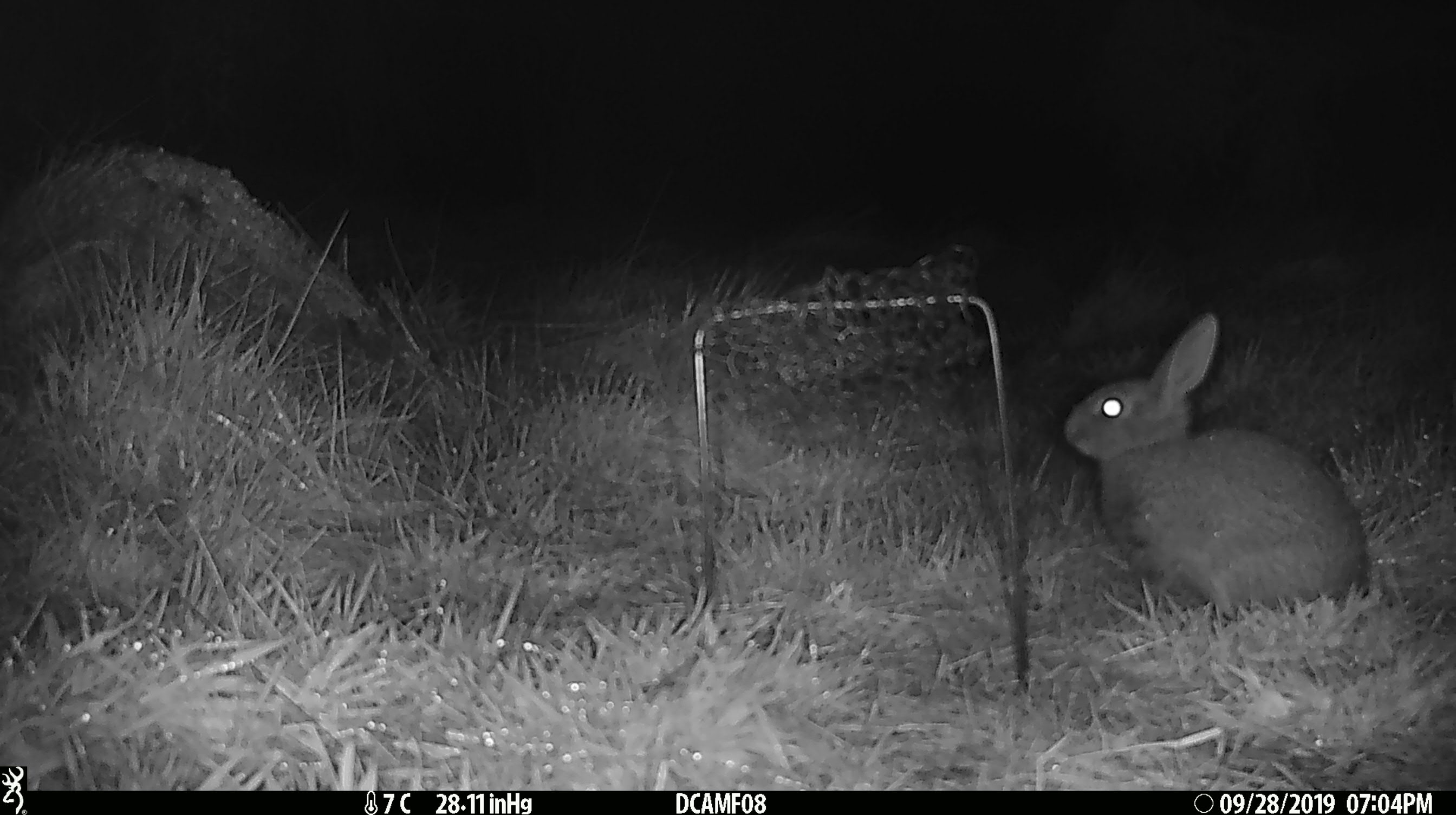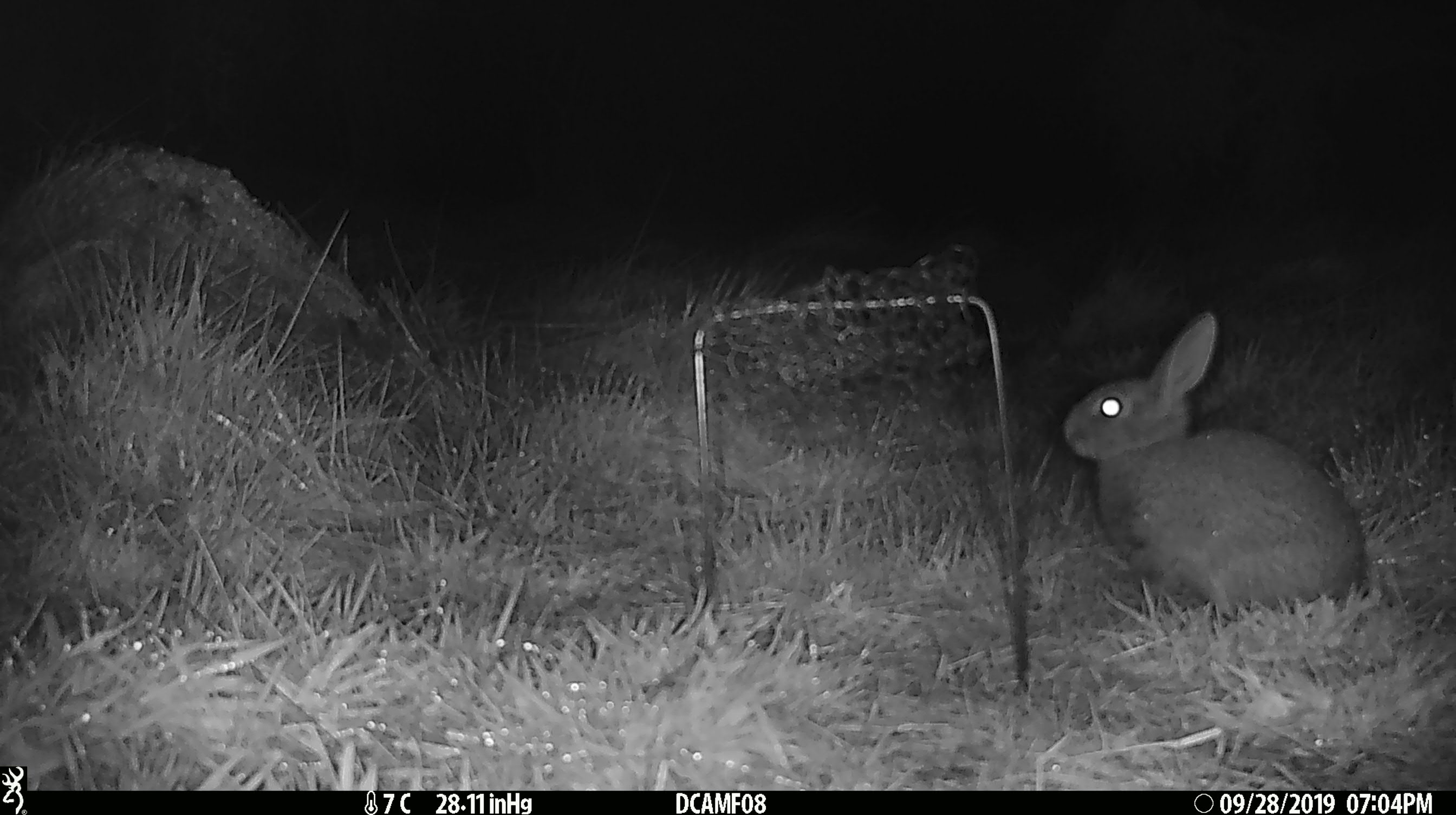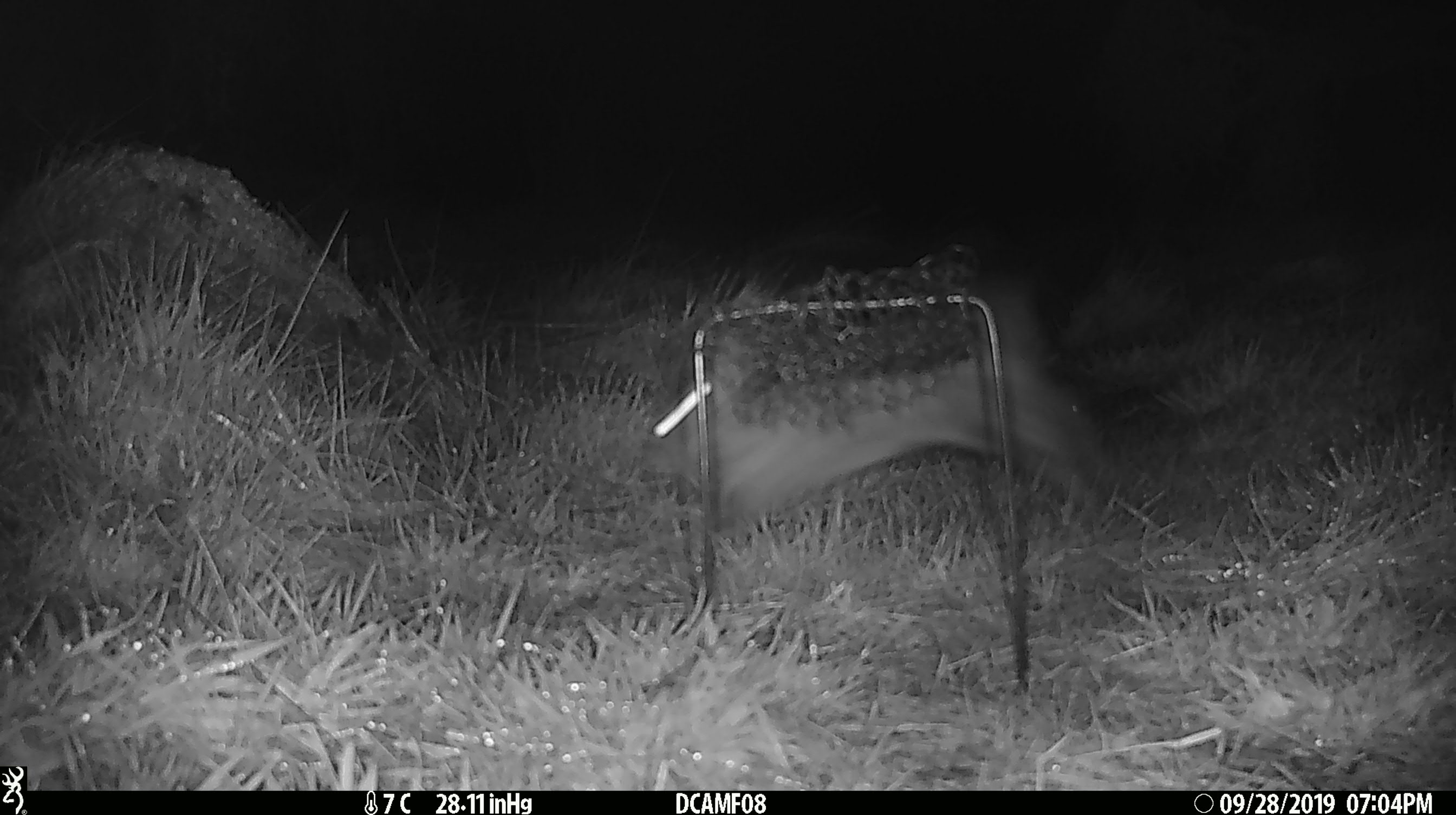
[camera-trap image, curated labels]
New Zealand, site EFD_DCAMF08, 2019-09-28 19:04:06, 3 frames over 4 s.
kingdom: Animalia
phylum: Chordata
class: Mammalia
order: Lagomorpha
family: Leporidae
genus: Oryctolagus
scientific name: Oryctolagus cuniculus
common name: european rabbit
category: rabbit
Rabbit (european rabbit) (Oryctolagus cuniculus).